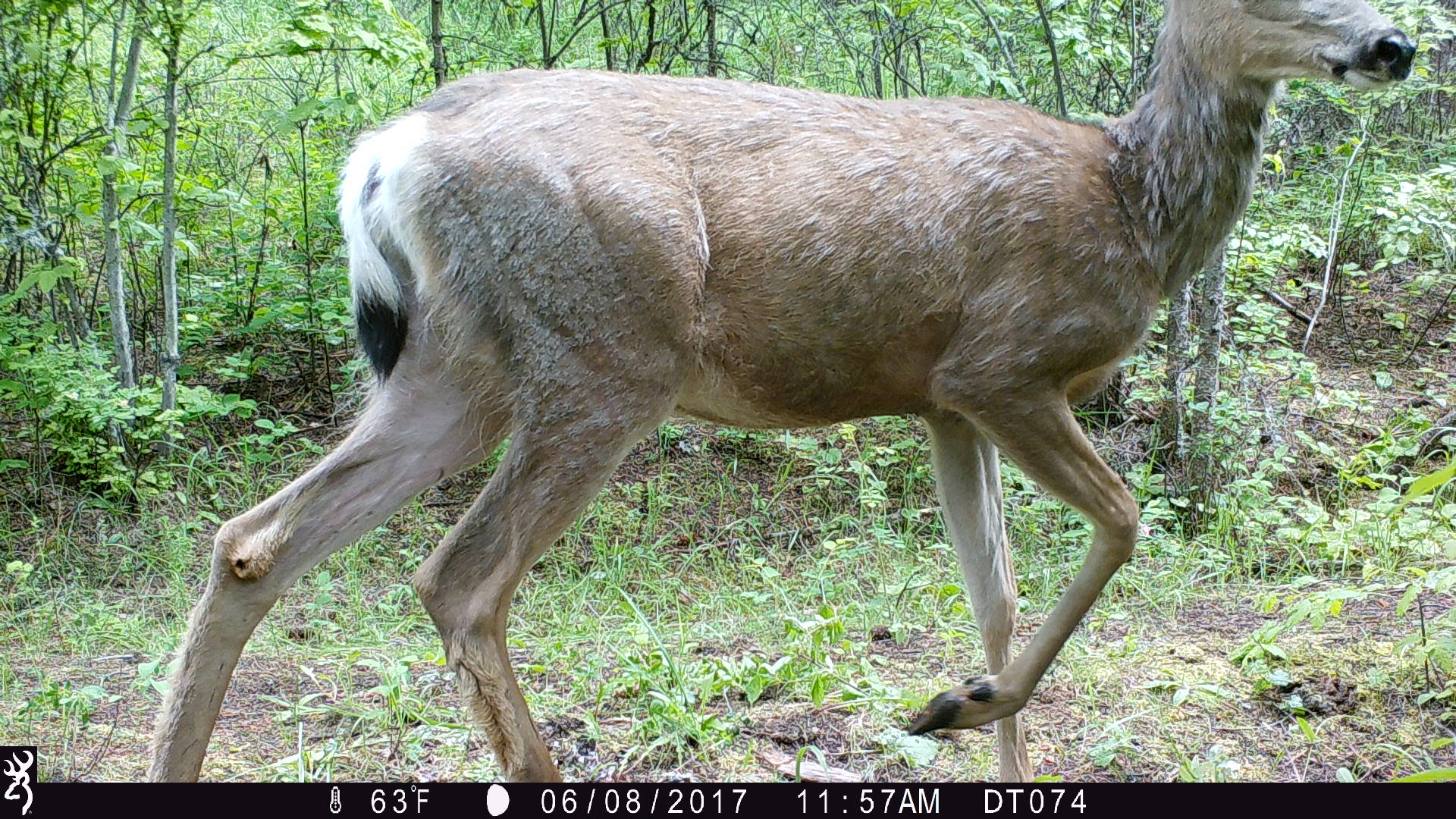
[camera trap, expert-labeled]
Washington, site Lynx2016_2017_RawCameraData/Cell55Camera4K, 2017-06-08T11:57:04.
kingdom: Animalia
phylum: Chordata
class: Mammalia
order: Artiodactyla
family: Cervidae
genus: Odocoileus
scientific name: Odocoileus hemionus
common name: mule deer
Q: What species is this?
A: Odocoileus hemionus (mule deer).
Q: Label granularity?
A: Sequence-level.